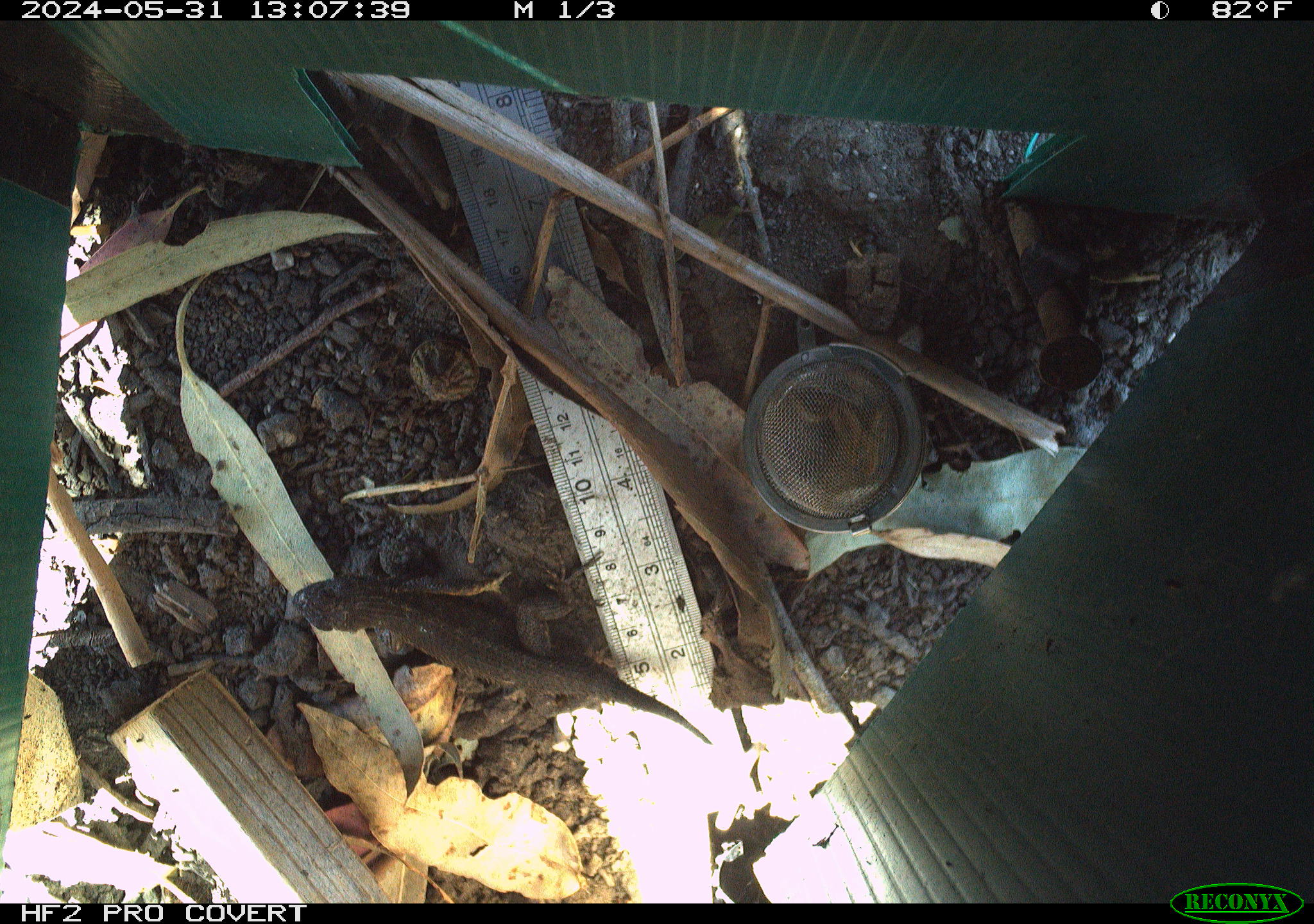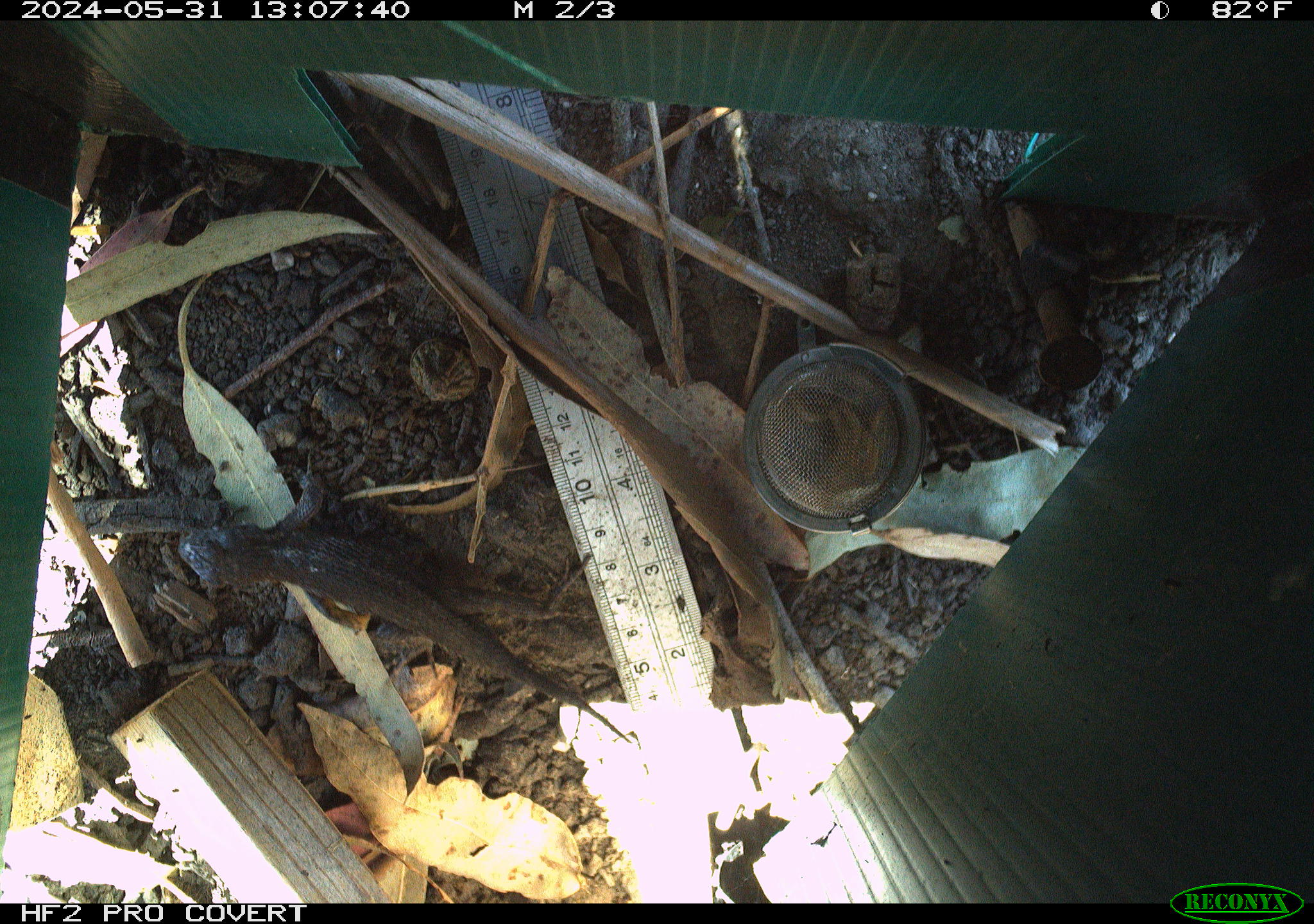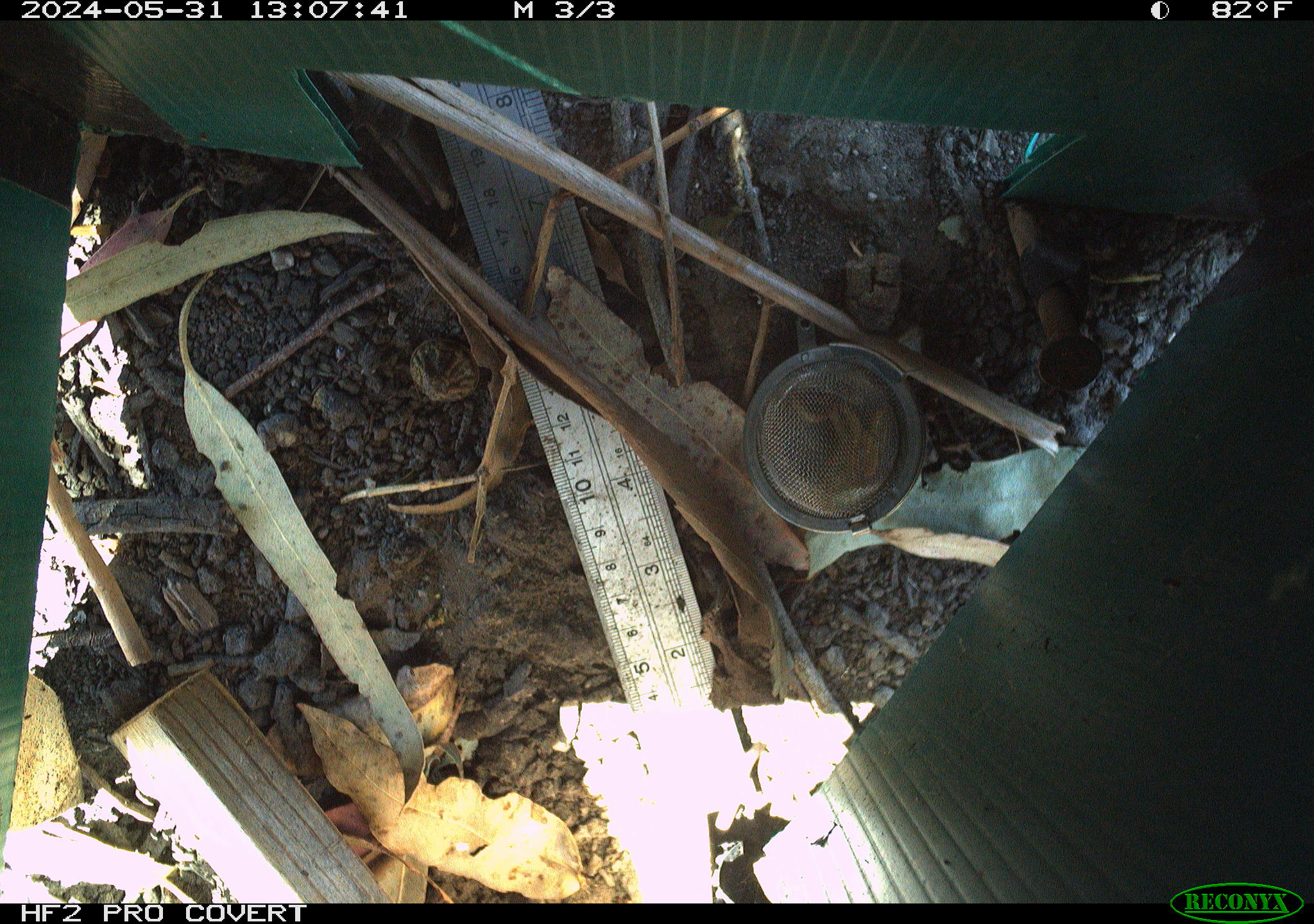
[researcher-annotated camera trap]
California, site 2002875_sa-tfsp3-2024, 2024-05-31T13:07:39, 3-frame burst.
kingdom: Animalia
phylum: Chordata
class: Reptilia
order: Squamata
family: Phrynosomatidae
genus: Sceloporus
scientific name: Sceloporus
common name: spiny lizards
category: sceloporus species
Sceloporus species (spiny lizards) (Sceloporus).